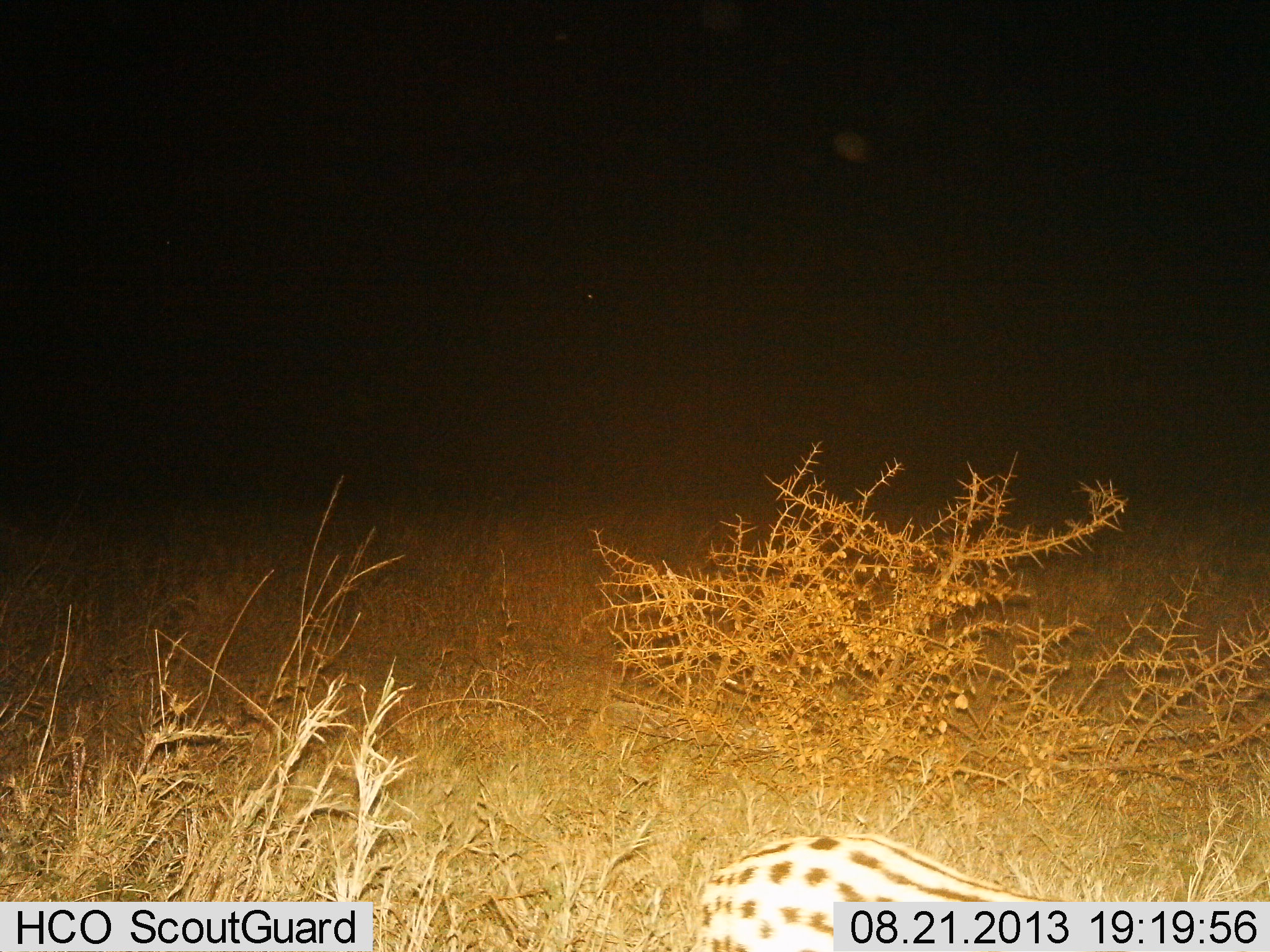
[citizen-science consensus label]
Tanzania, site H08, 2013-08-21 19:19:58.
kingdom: Animalia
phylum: Chordata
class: Mammalia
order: Carnivora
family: Felidae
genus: Leptailurus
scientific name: Leptailurus serval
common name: serval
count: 1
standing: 67%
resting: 0%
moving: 33%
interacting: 0%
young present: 0%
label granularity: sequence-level